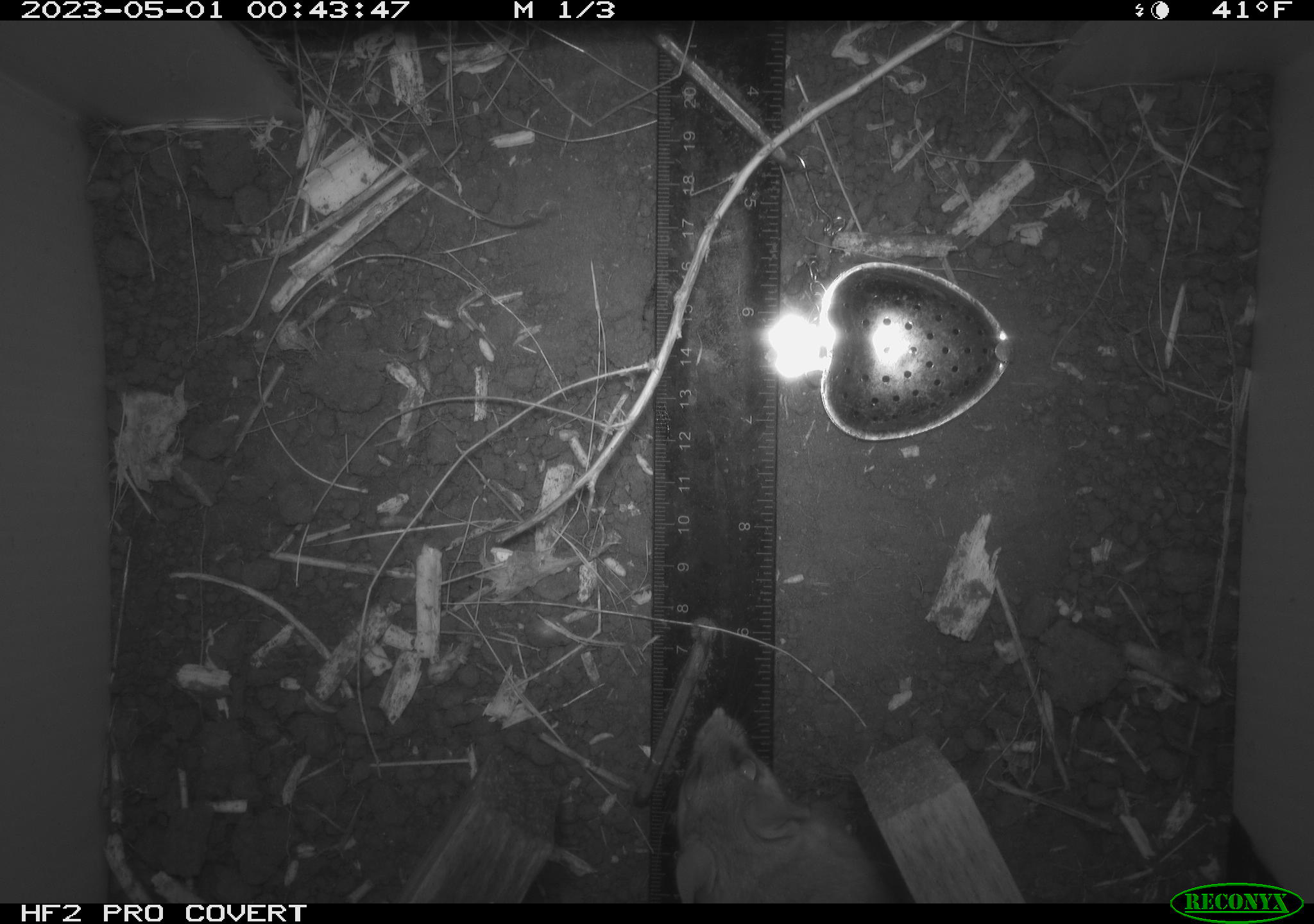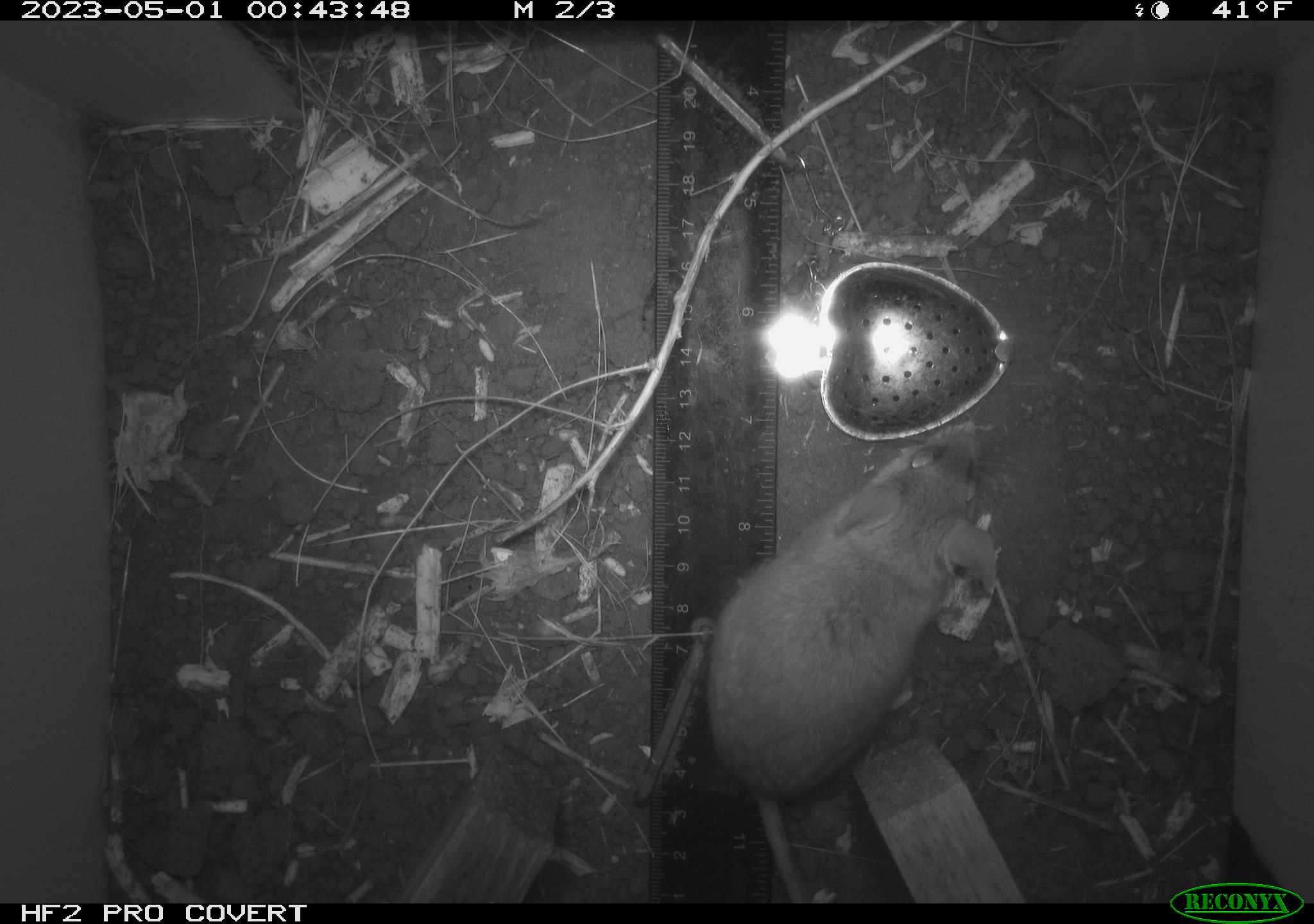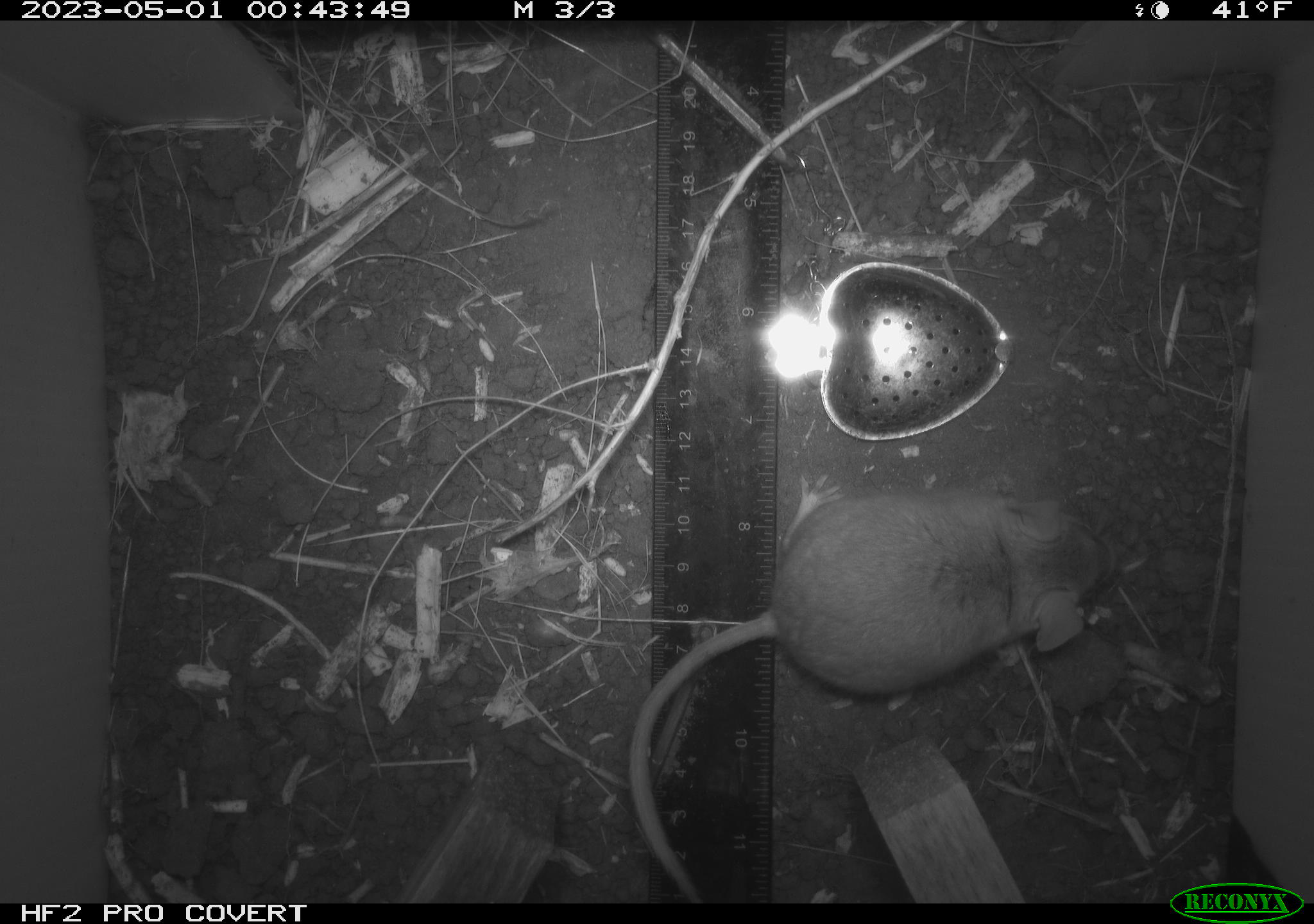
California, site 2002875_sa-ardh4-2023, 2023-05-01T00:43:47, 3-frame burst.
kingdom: Animalia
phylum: Chordata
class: Mammalia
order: Rodentia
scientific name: Rodentia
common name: mouse species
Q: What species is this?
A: Mouse species (Rodentia).